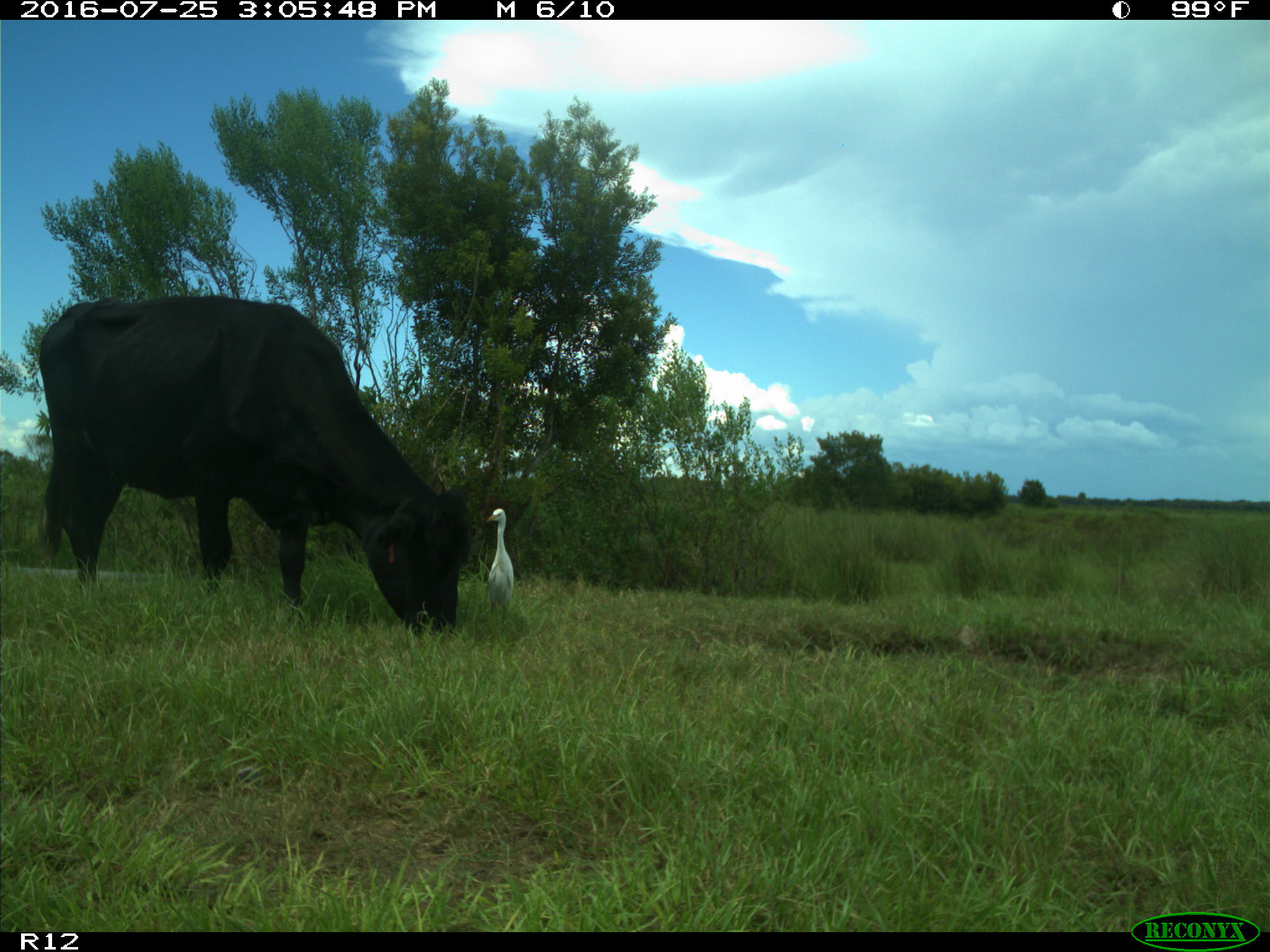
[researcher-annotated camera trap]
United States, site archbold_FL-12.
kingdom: Animalia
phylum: Chordata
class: Mammalia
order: Artiodactyla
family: Bovidae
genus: Bos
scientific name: Bos taurus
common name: domestic cow